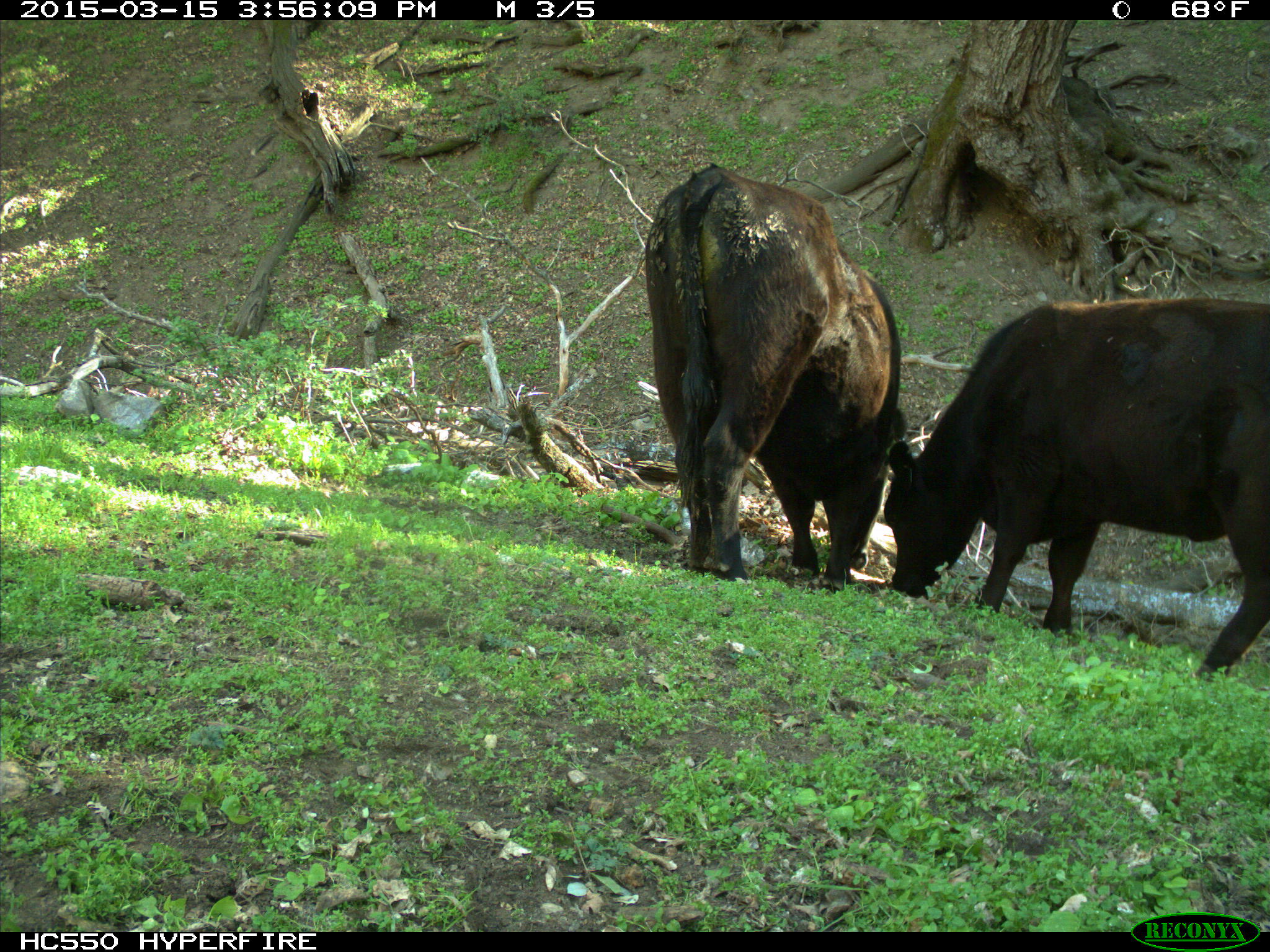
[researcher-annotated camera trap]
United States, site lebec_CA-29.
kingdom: Animalia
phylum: Chordata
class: Mammalia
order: Artiodactyla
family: Bovidae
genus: Bos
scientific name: Bos taurus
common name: domestic cow